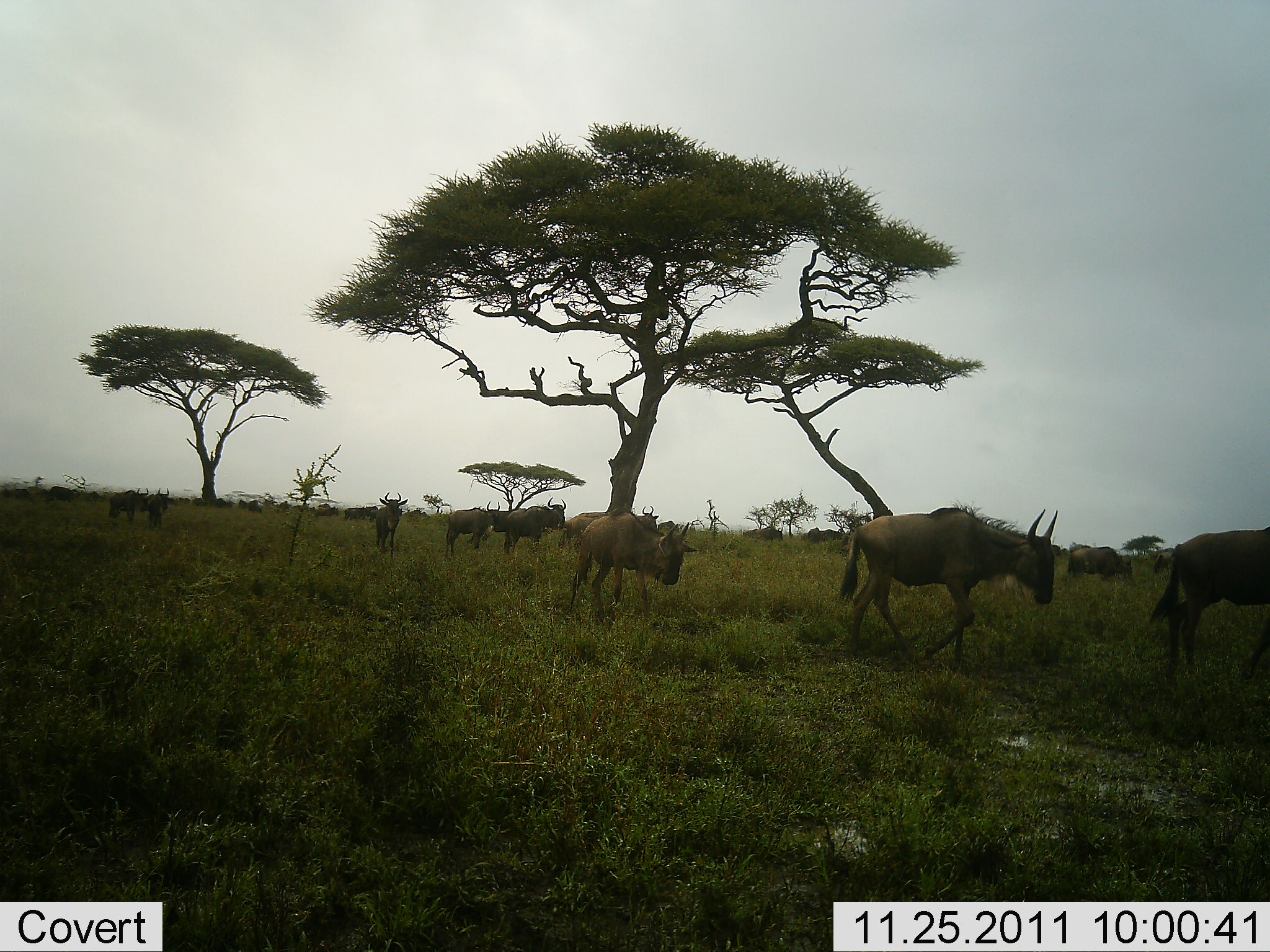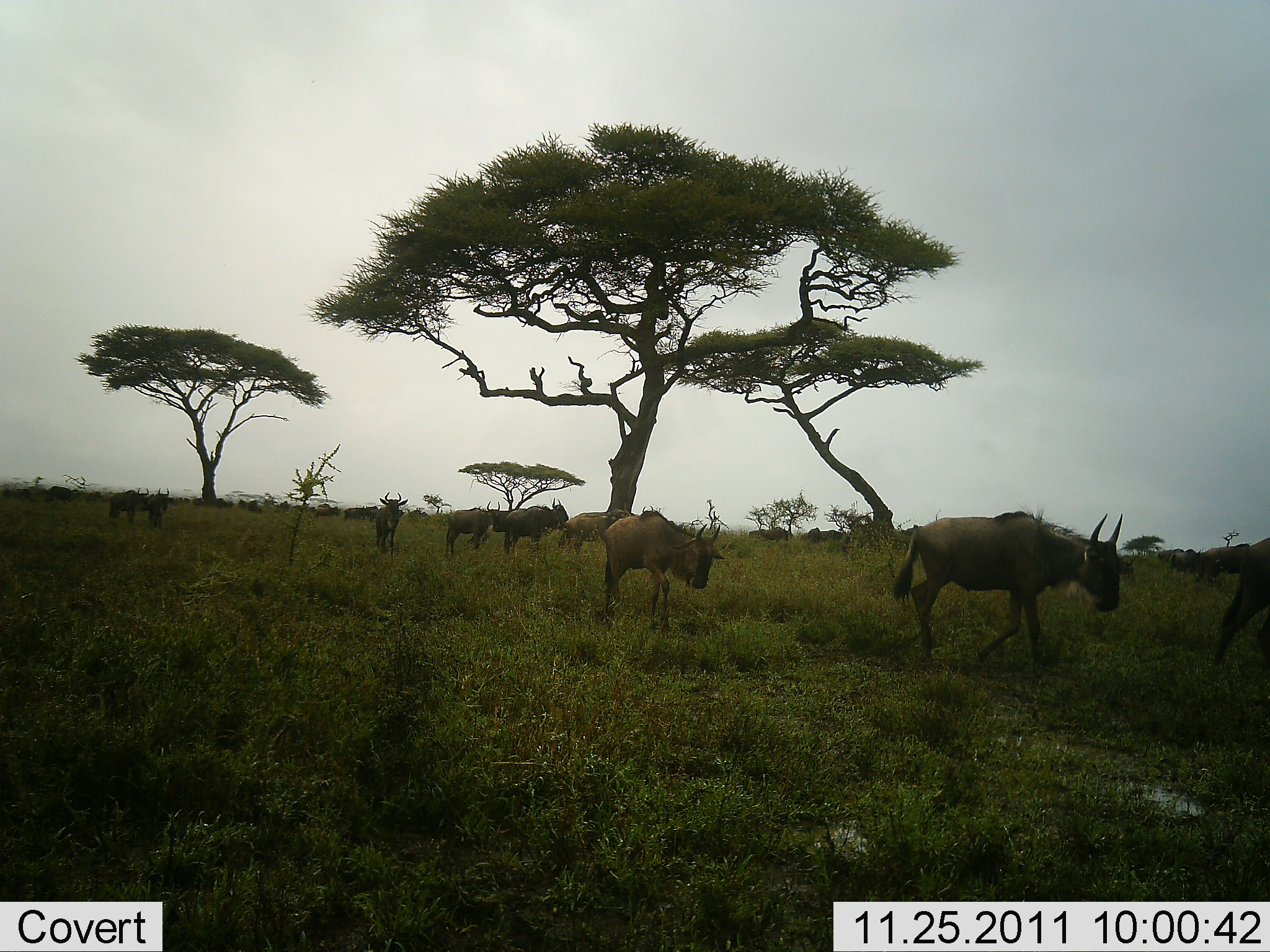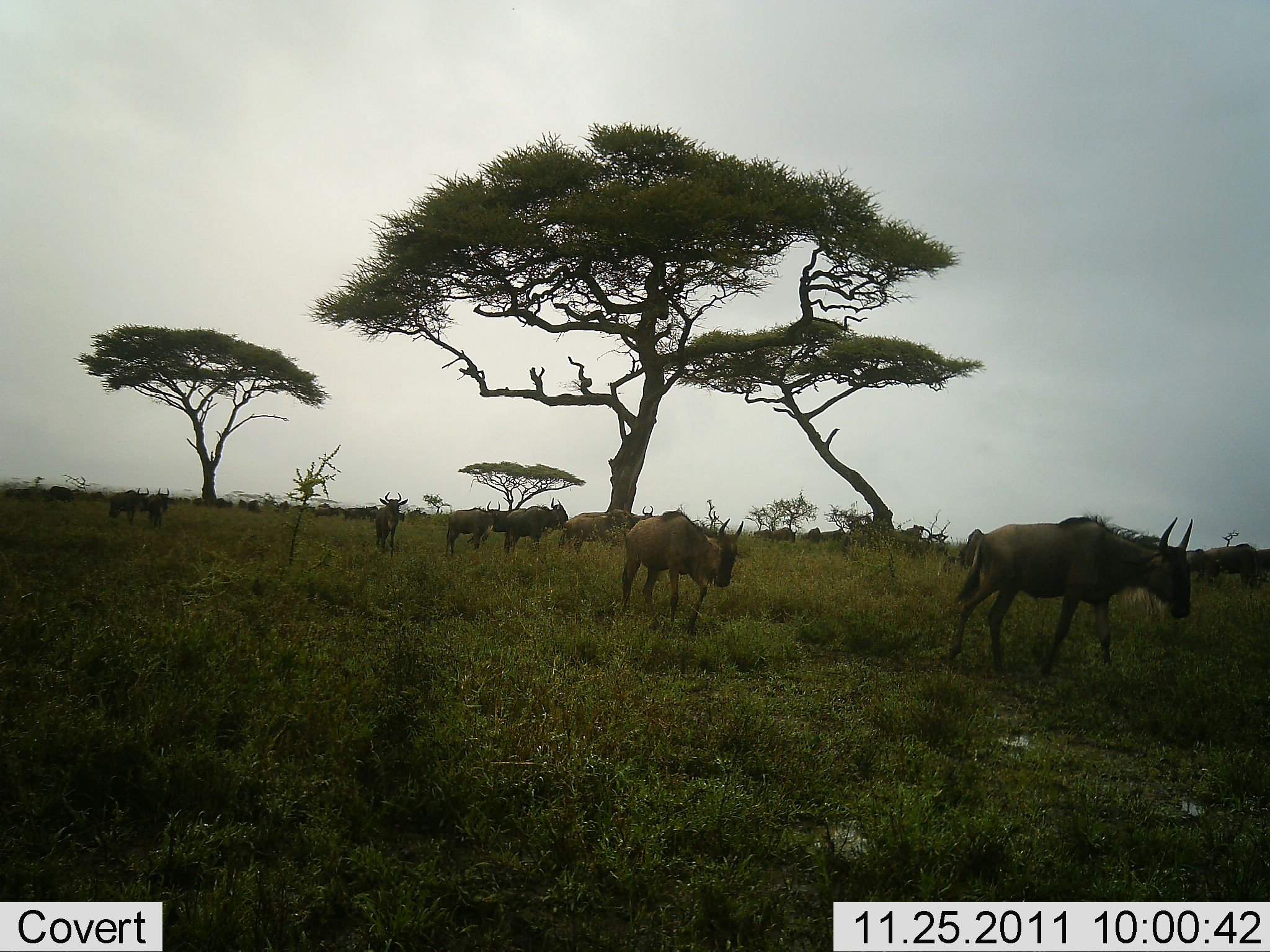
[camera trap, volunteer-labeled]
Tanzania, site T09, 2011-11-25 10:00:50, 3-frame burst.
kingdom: Animalia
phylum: Chordata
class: Mammalia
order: Artiodactyla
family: Bovidae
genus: Connochaetes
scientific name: Connochaetes taurinus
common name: blue wildebeest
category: wildebeest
Wildebeest (blue wildebeest) (Connochaetes taurinus), count 11-50. Behavior (volunteer vote fractions): standing 40%, resting 0%, moving 100%, interacting 0%. Young present (vote fraction): 0%. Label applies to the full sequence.